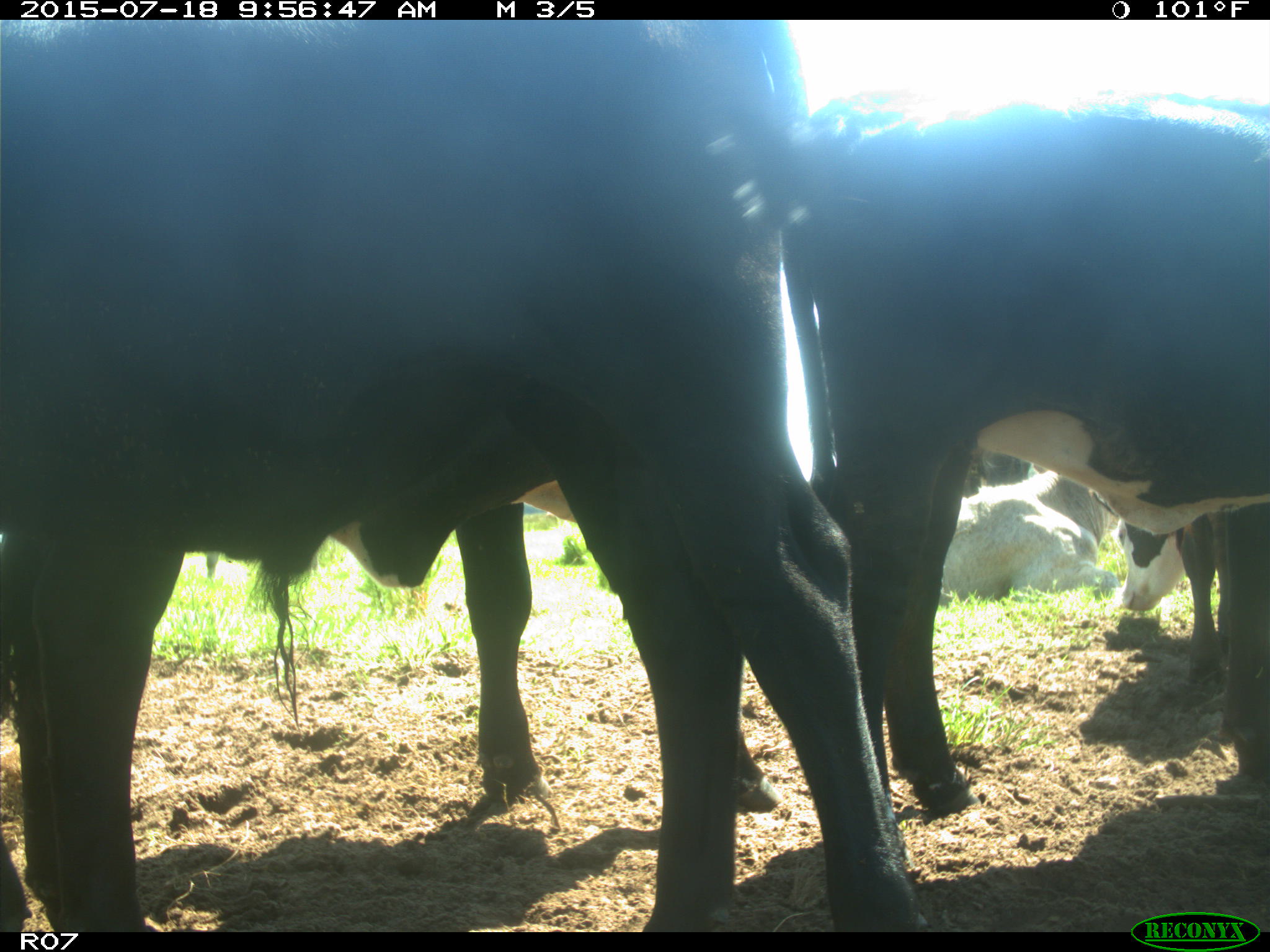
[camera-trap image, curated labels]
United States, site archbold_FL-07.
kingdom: Animalia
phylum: Chordata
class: Mammalia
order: Artiodactyla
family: Bovidae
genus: Bos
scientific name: Bos taurus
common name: domestic cow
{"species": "Bos taurus (domestic cow)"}